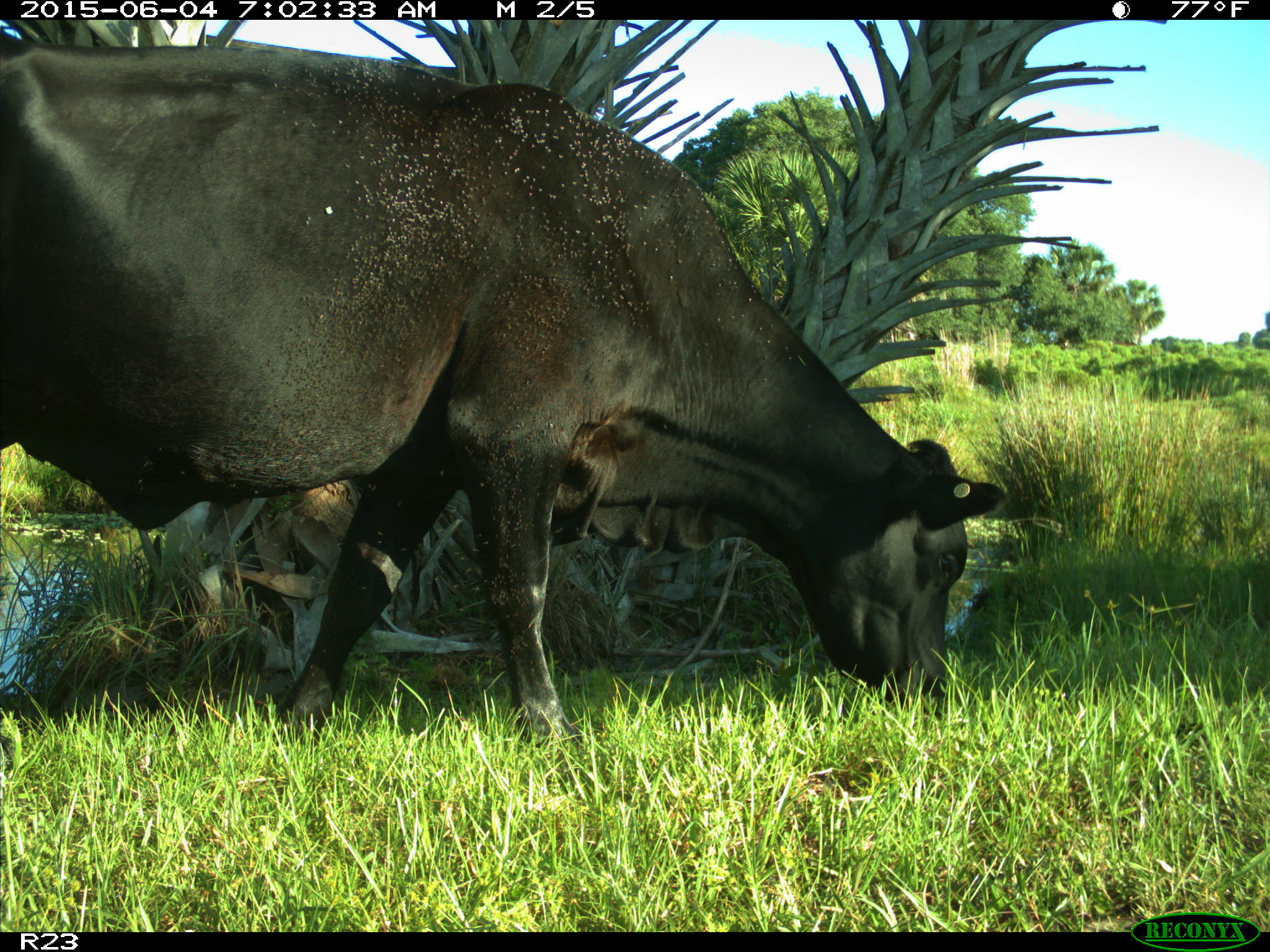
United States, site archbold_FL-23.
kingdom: Animalia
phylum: Chordata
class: Mammalia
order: Artiodactyla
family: Bovidae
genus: Bos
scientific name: Bos taurus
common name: domestic cow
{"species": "Bos taurus (domestic cow)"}